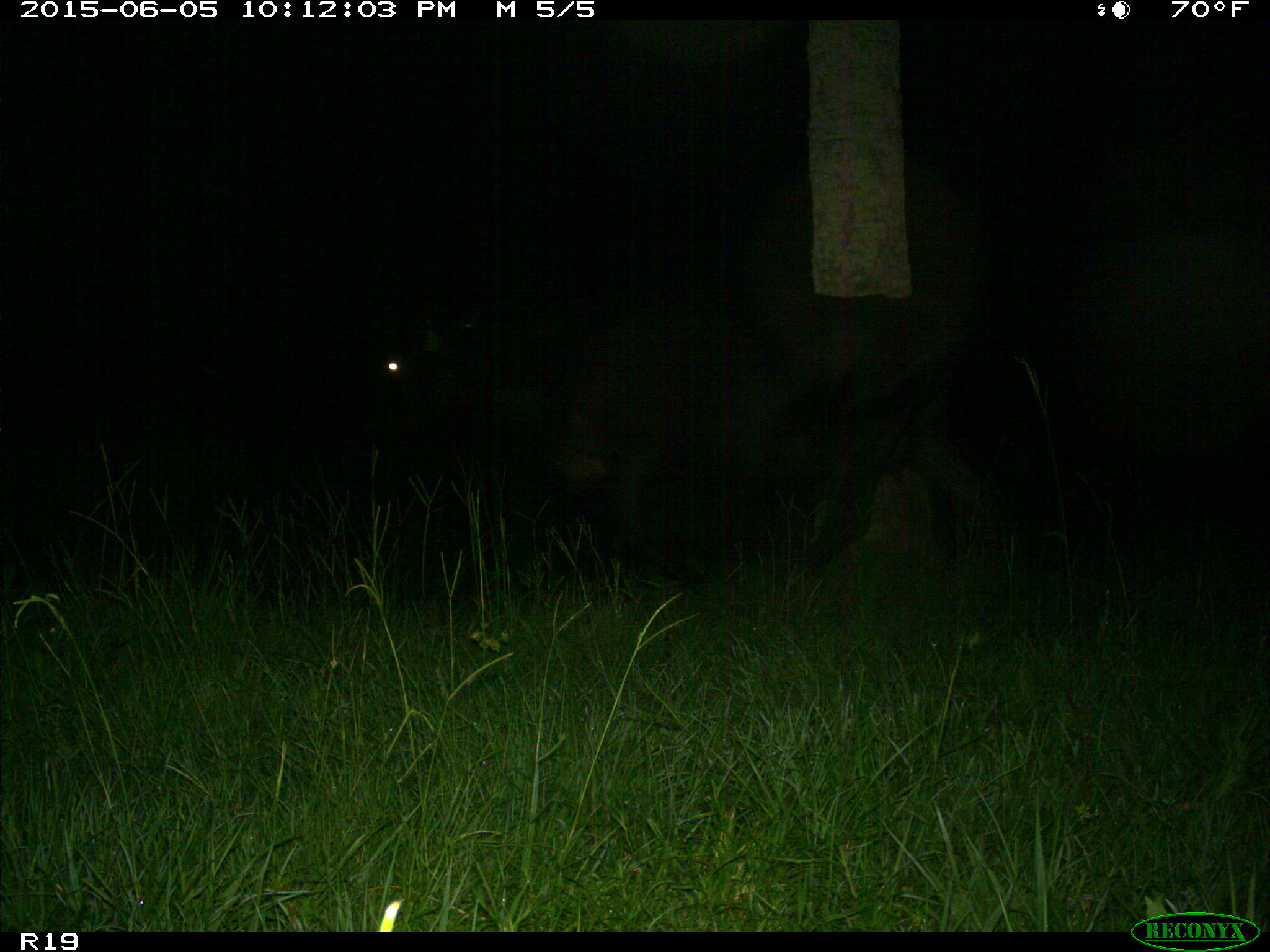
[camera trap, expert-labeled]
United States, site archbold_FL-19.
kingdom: Animalia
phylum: Chordata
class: Mammalia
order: Artiodactyla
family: Bovidae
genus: Bos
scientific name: Bos taurus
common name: domestic cow